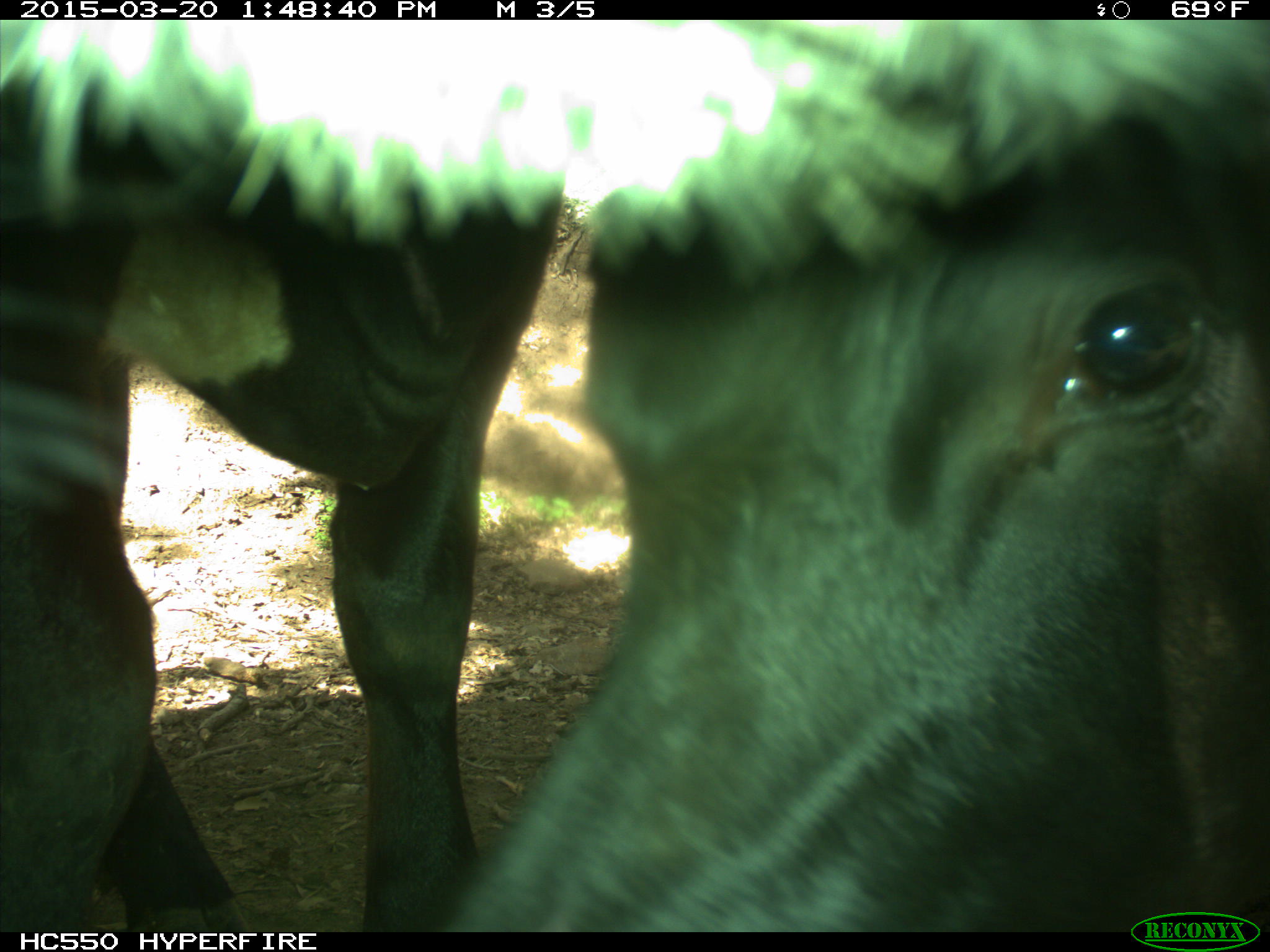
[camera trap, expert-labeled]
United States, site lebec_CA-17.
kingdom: Animalia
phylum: Chordata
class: Mammalia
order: Artiodactyla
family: Bovidae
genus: Bos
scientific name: Bos taurus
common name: domestic cow